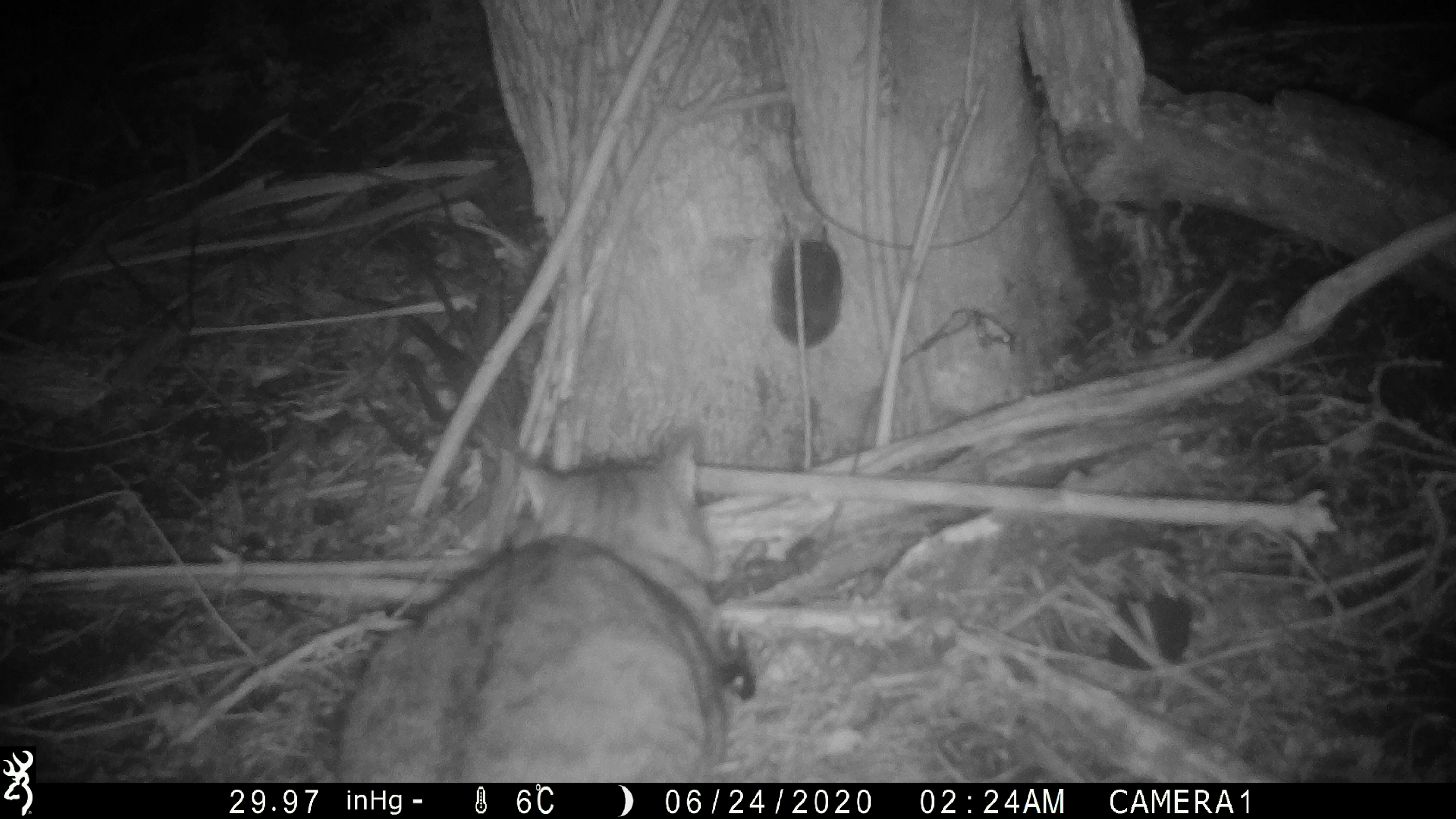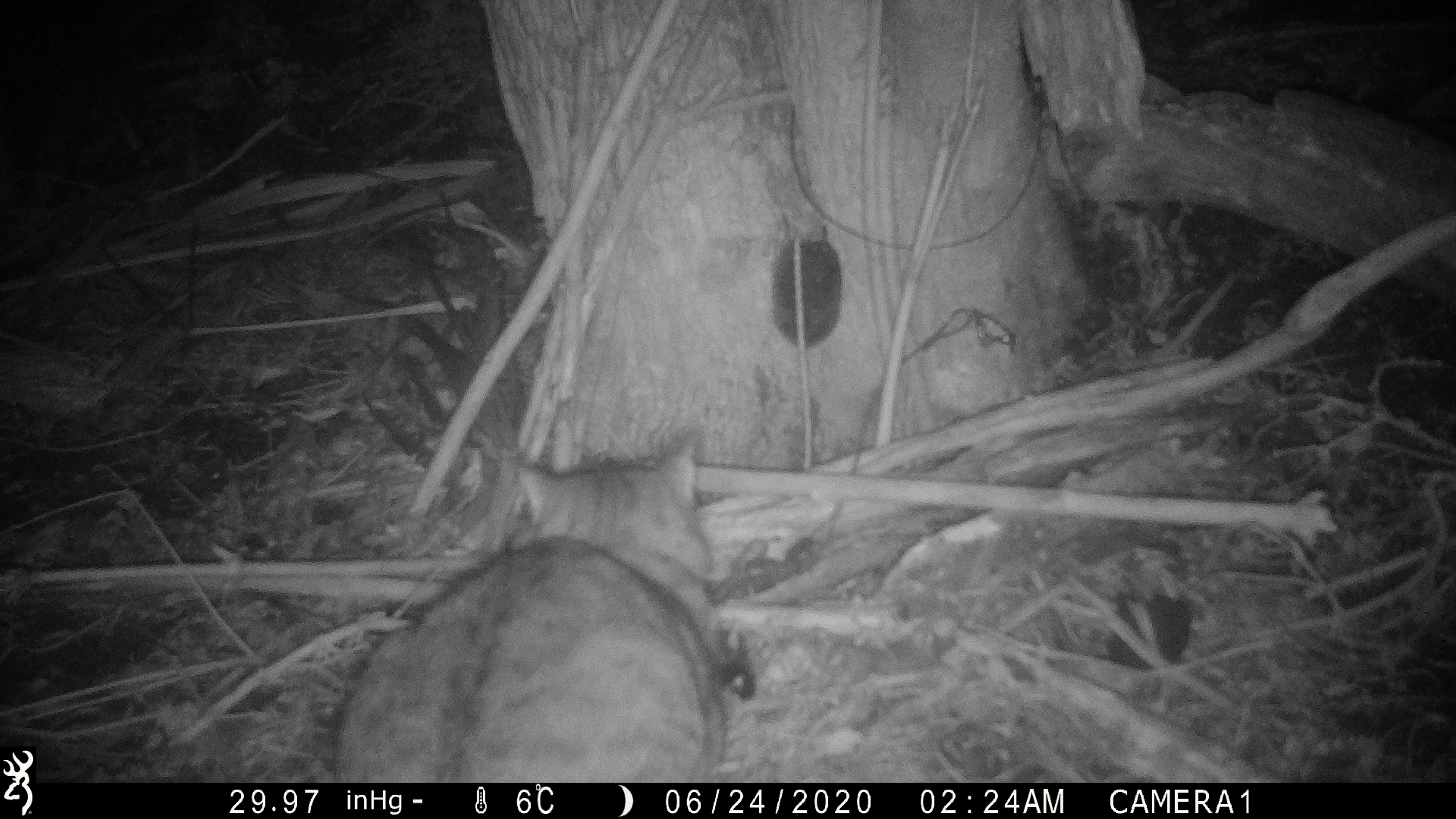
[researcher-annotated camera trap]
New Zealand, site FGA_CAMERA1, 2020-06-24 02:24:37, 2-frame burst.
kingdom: Animalia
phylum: Chordata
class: Mammalia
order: Carnivora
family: Felidae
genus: Felis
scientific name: Felis catus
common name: domestic cat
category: cat